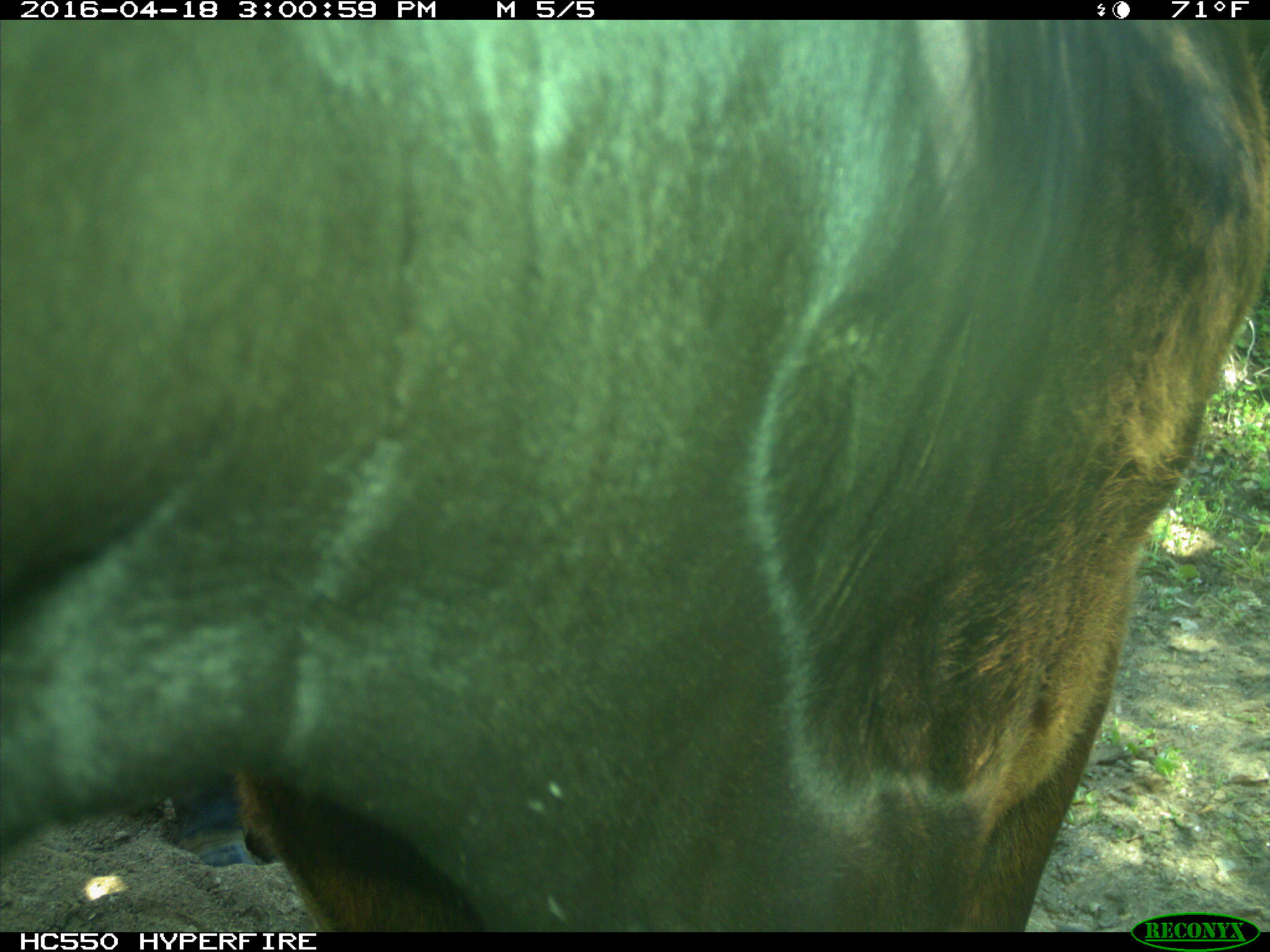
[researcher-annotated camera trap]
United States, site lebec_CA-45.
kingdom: Animalia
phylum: Chordata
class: Mammalia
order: Artiodactyla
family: Bovidae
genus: Bos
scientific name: Bos taurus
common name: domestic cow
Bos taurus (domestic cow).